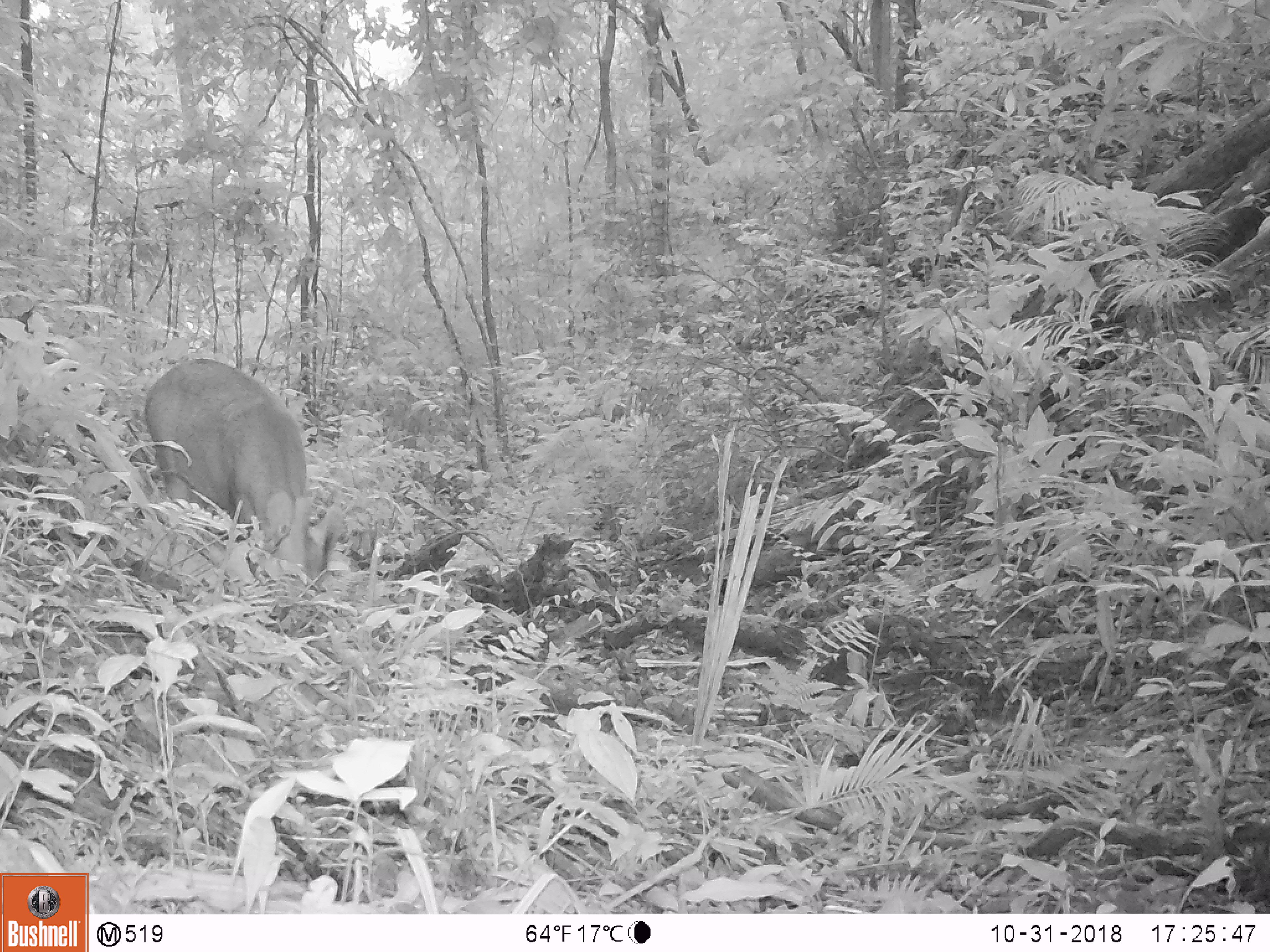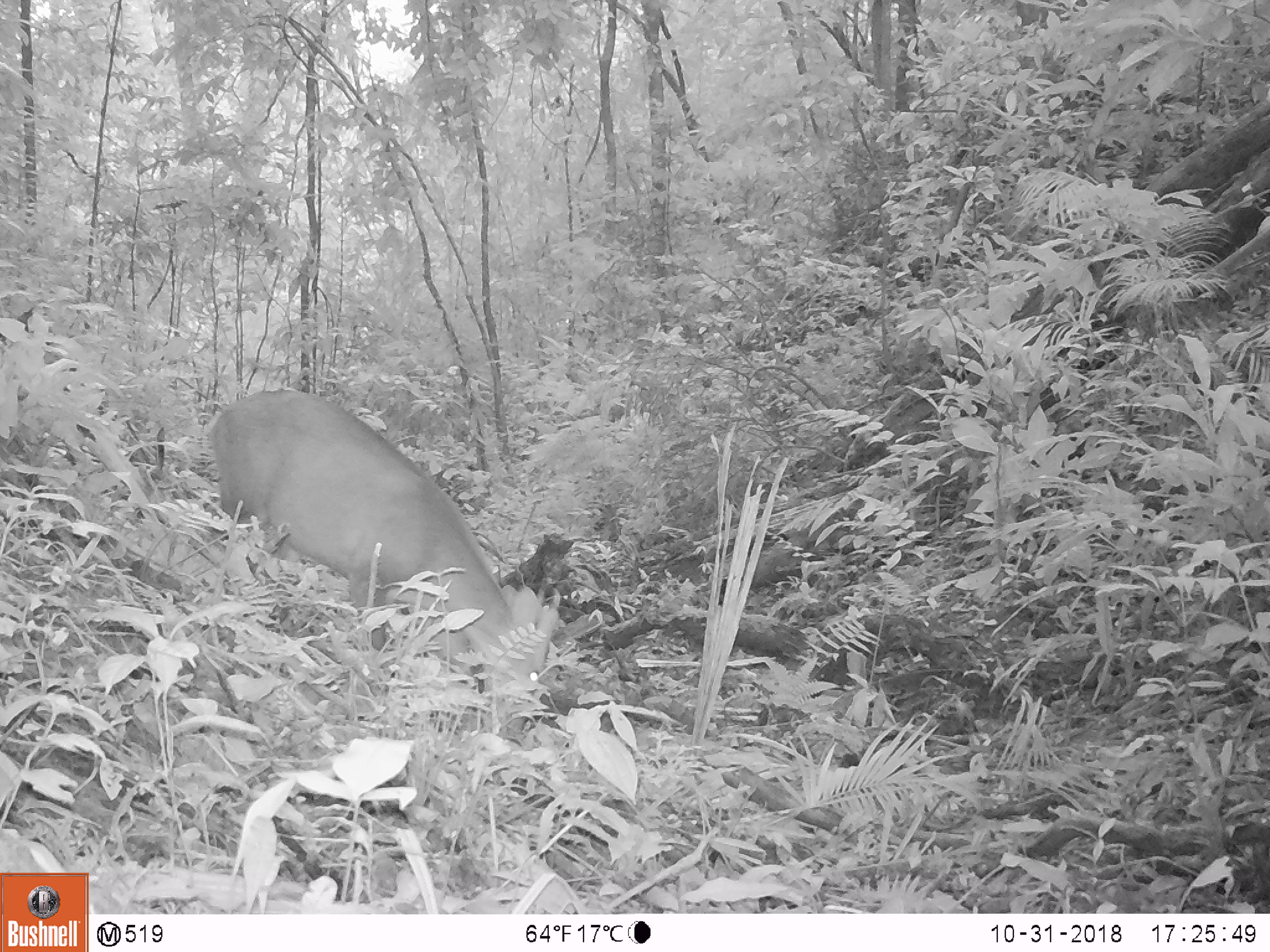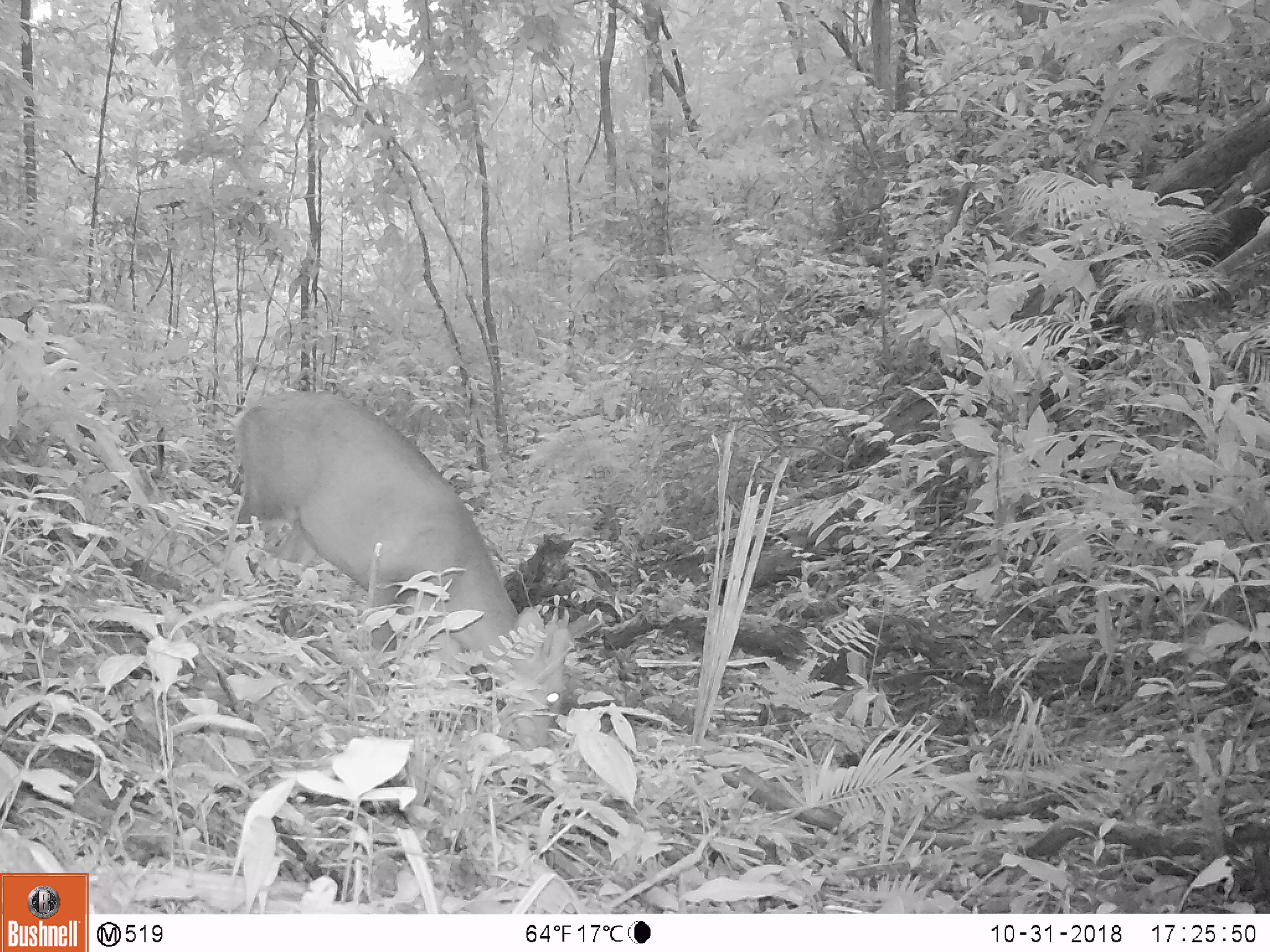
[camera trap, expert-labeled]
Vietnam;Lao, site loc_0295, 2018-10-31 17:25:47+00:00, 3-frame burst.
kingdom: Animalia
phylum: Chordata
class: Mammalia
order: Artiodactyla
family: Cervidae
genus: Muntiacus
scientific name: Muntiacus vuquangensis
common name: large-antlered muntjac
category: large antlered muntjac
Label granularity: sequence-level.